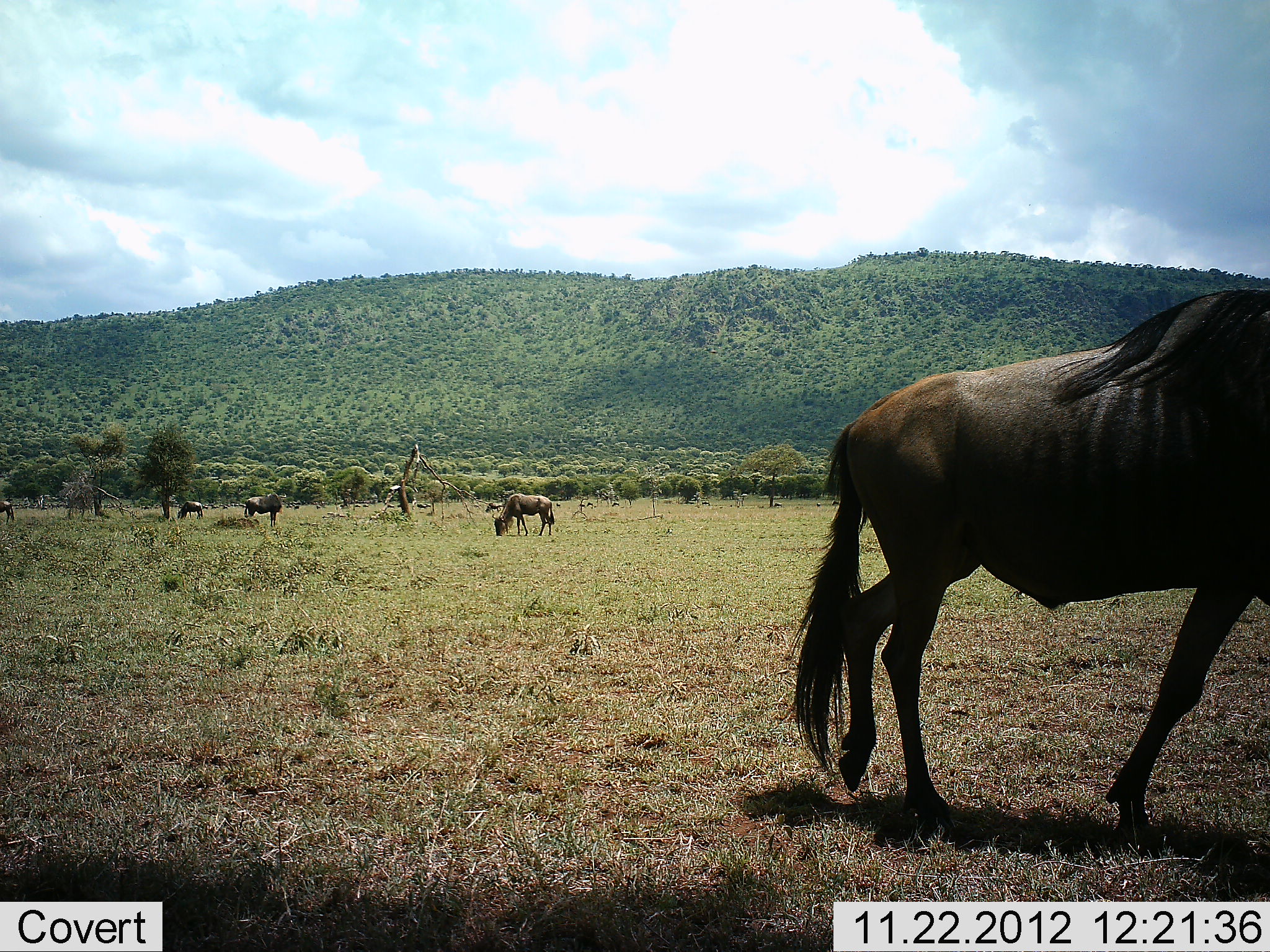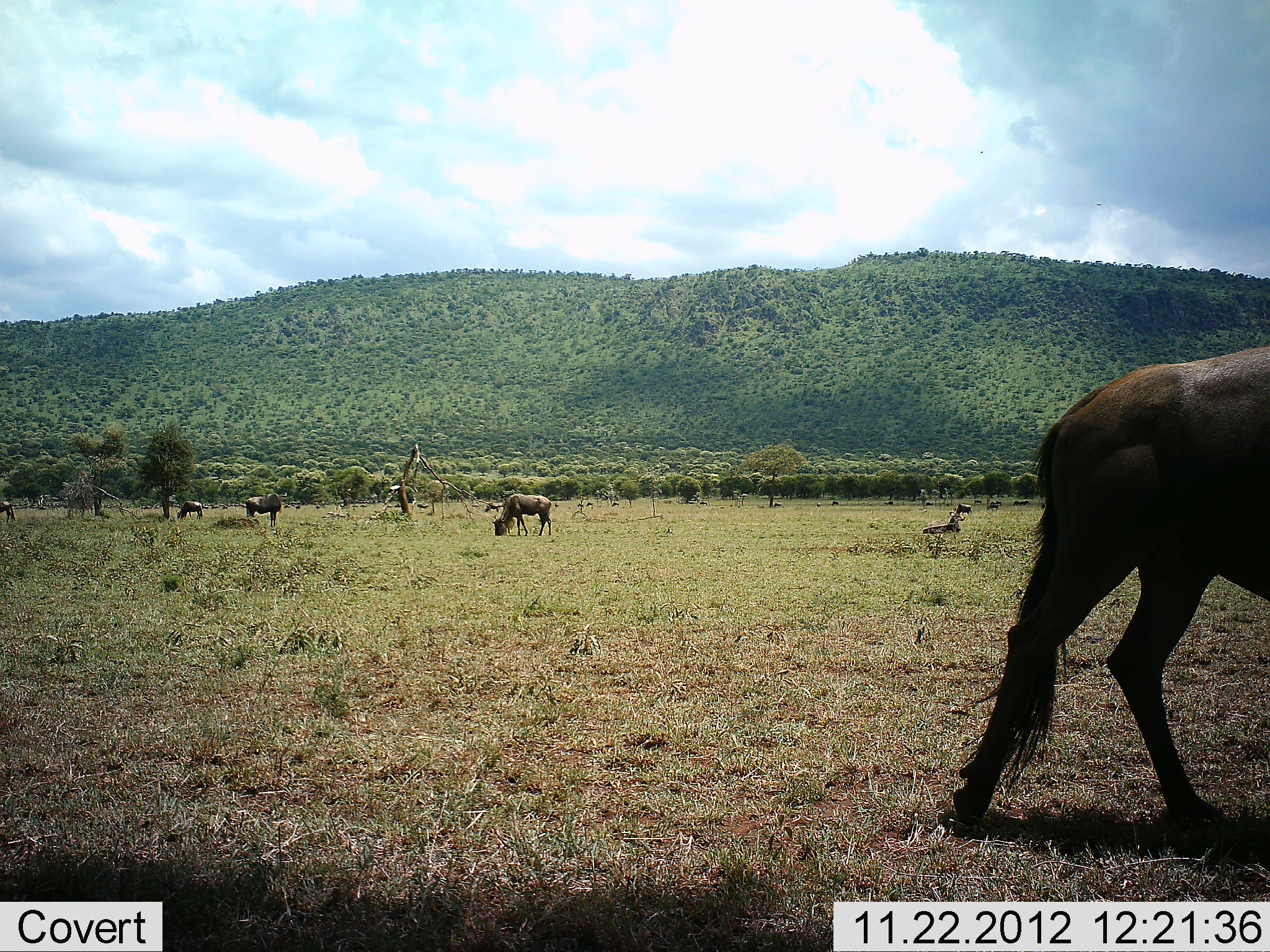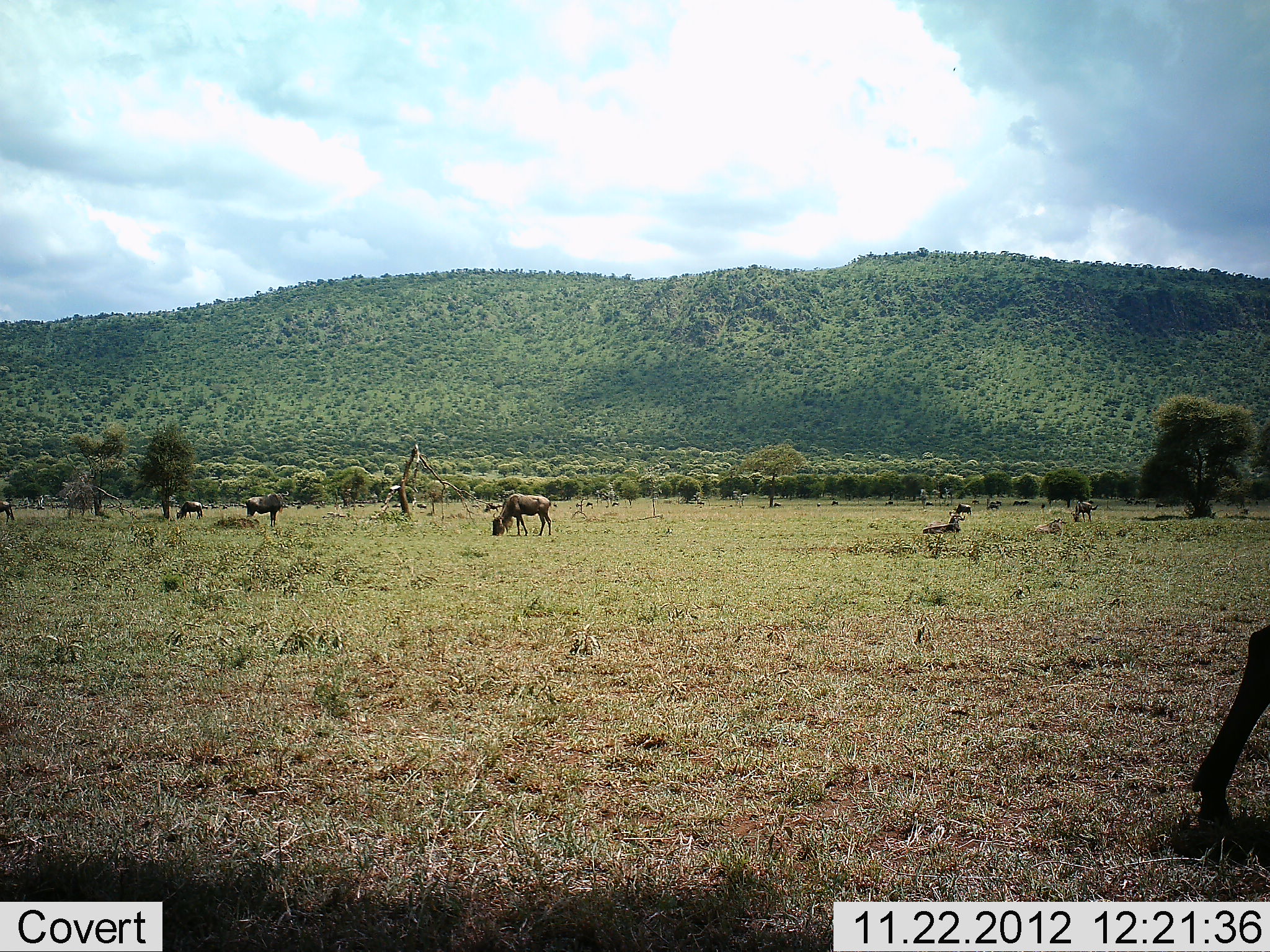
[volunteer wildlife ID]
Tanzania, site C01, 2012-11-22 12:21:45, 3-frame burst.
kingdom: Animalia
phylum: Chordata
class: Mammalia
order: Artiodactyla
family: Bovidae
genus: Connochaetes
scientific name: Connochaetes taurinus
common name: blue wildebeest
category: wildebeest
Wildebeest (blue wildebeest) (Connochaetes taurinus), count 8. Behavior (volunteer vote fractions): standing 45%, resting 35%, moving 100%, interacting 0%. Young present (vote fraction): 0%. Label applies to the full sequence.